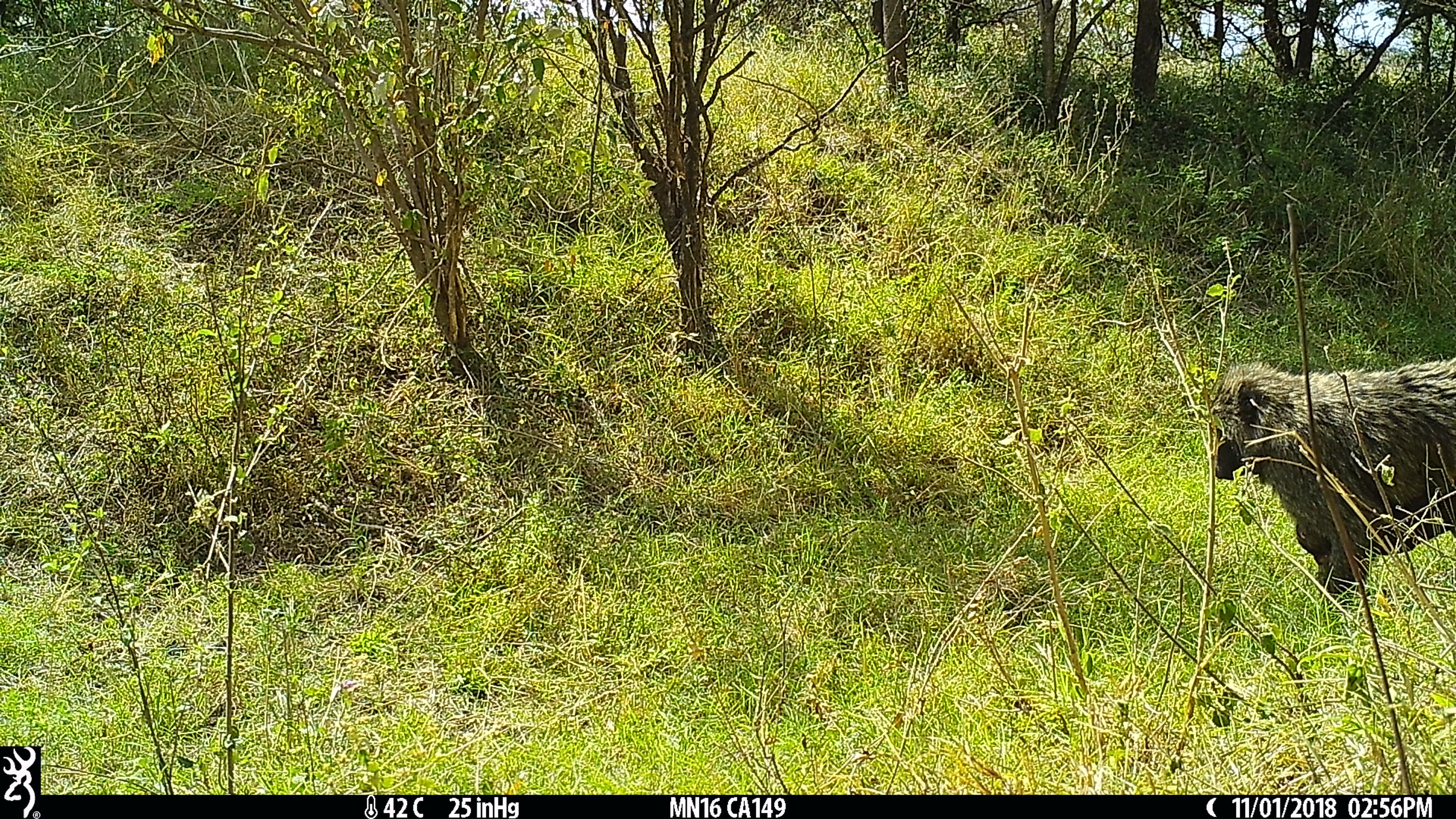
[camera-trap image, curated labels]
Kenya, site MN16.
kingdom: Animalia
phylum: Chordata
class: Mammalia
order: Primates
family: Cercopithecidae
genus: Papio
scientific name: Papio anubis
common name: olive baboon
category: baboon